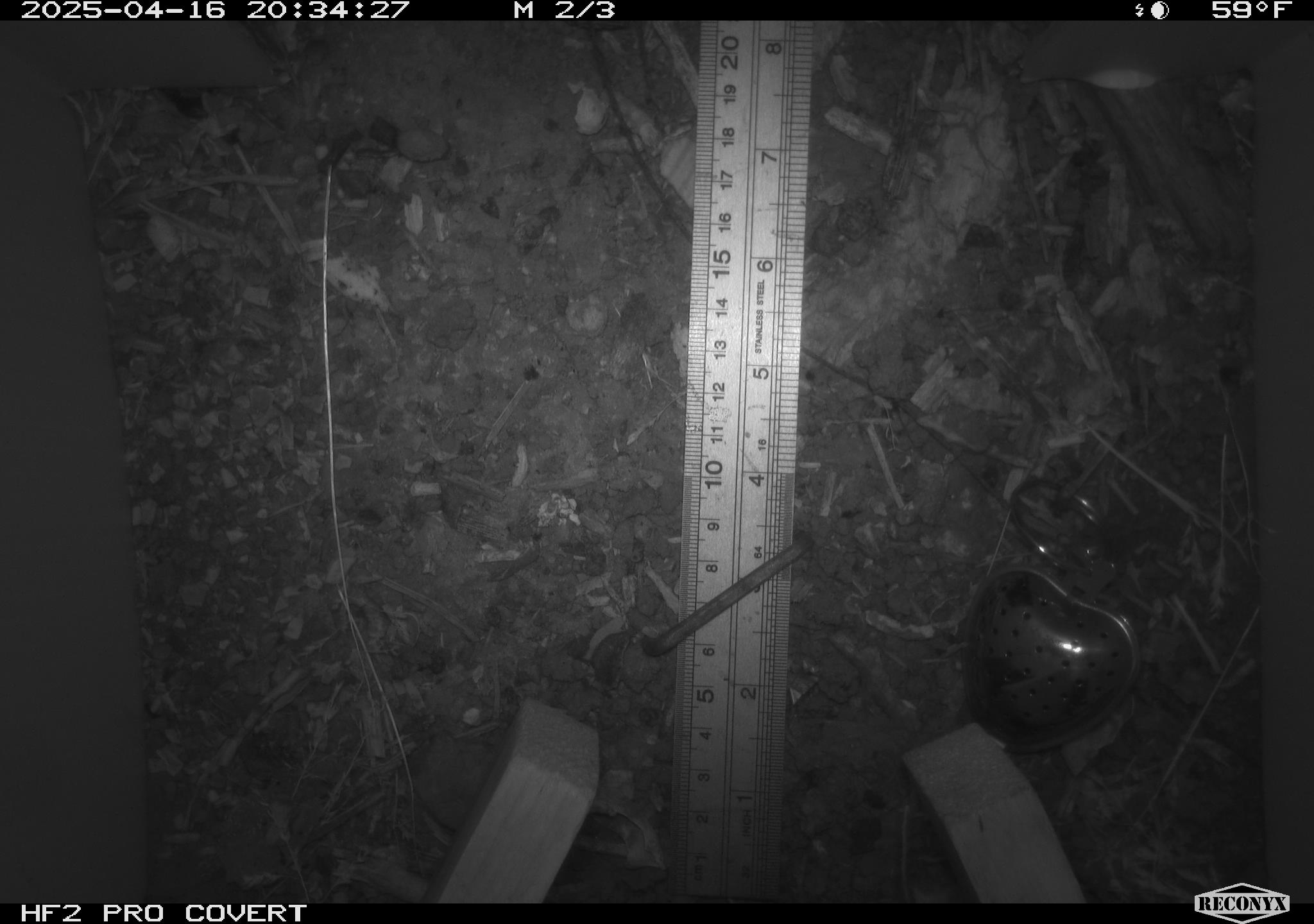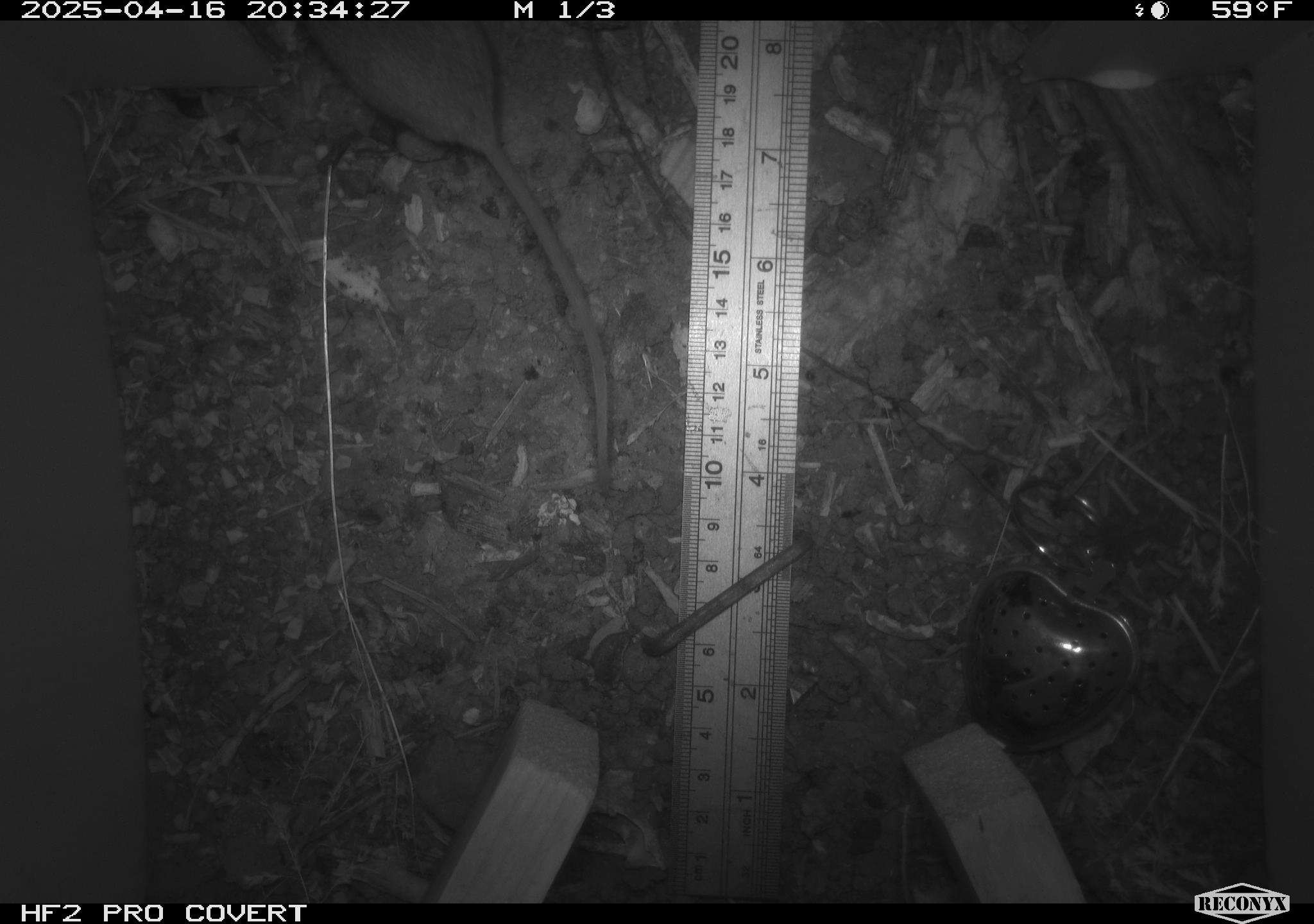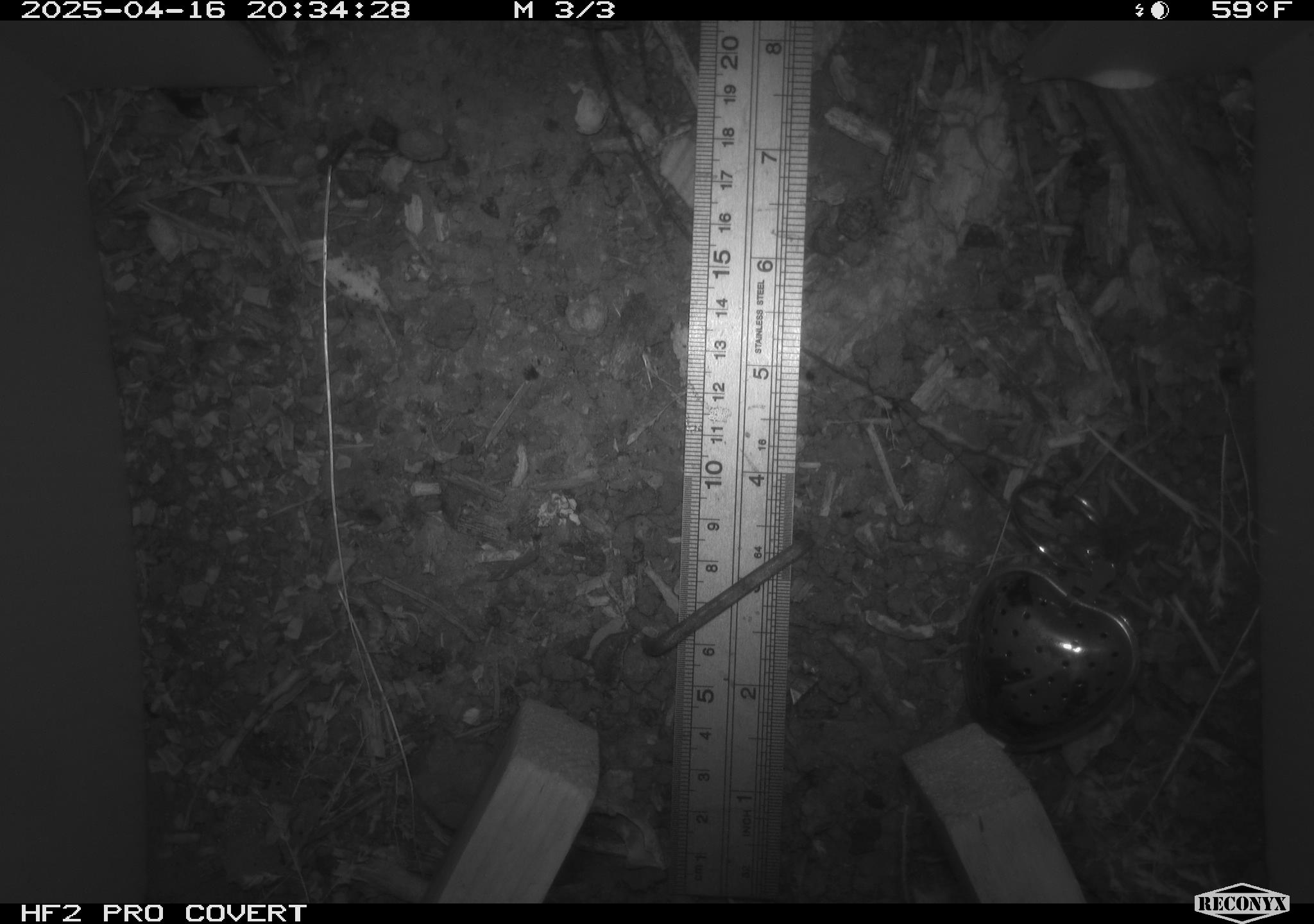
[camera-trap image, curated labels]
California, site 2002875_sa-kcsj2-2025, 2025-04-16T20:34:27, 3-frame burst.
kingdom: Animalia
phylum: Chordata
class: Mammalia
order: Rodentia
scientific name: Rodentia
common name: rodent